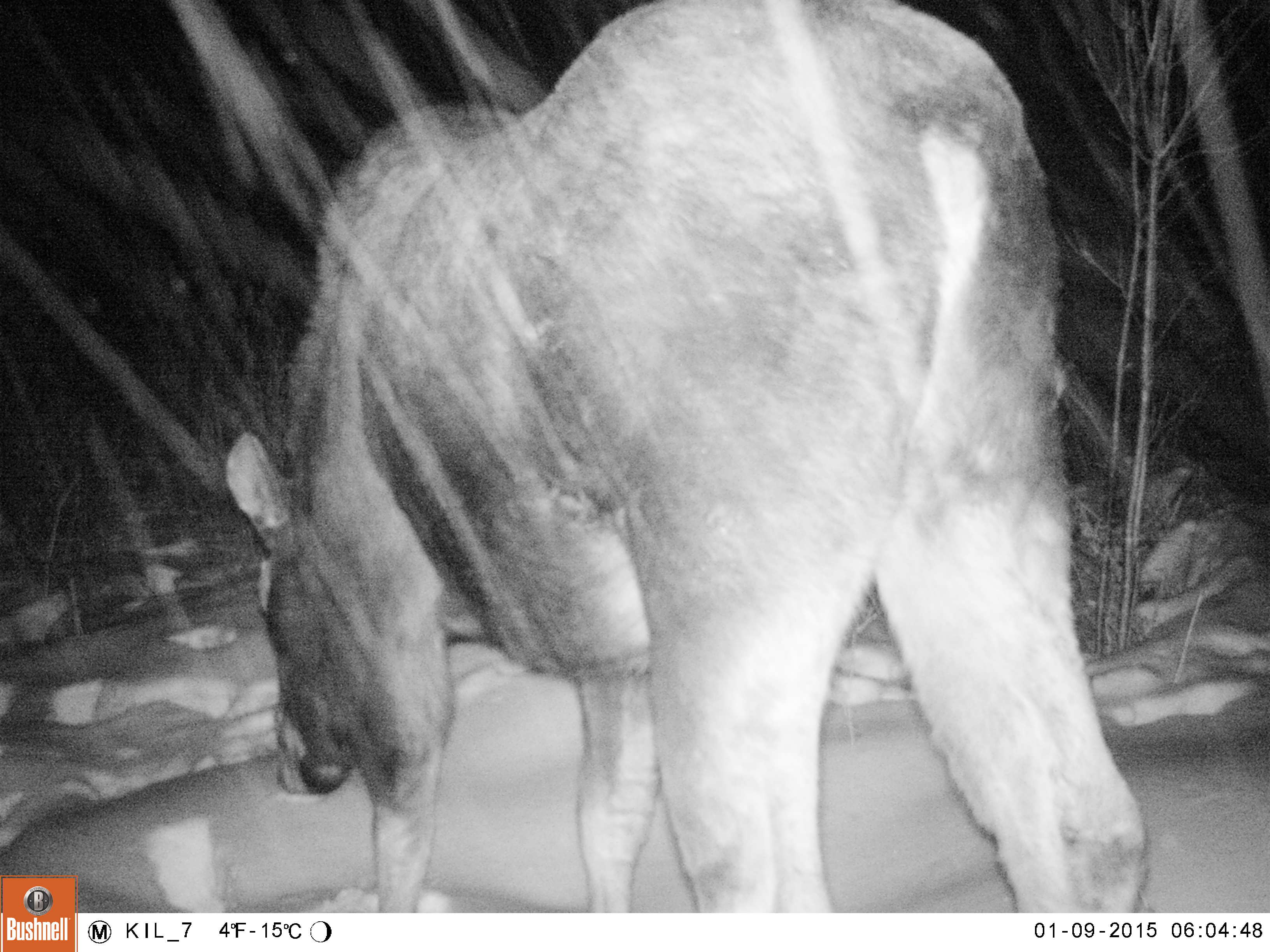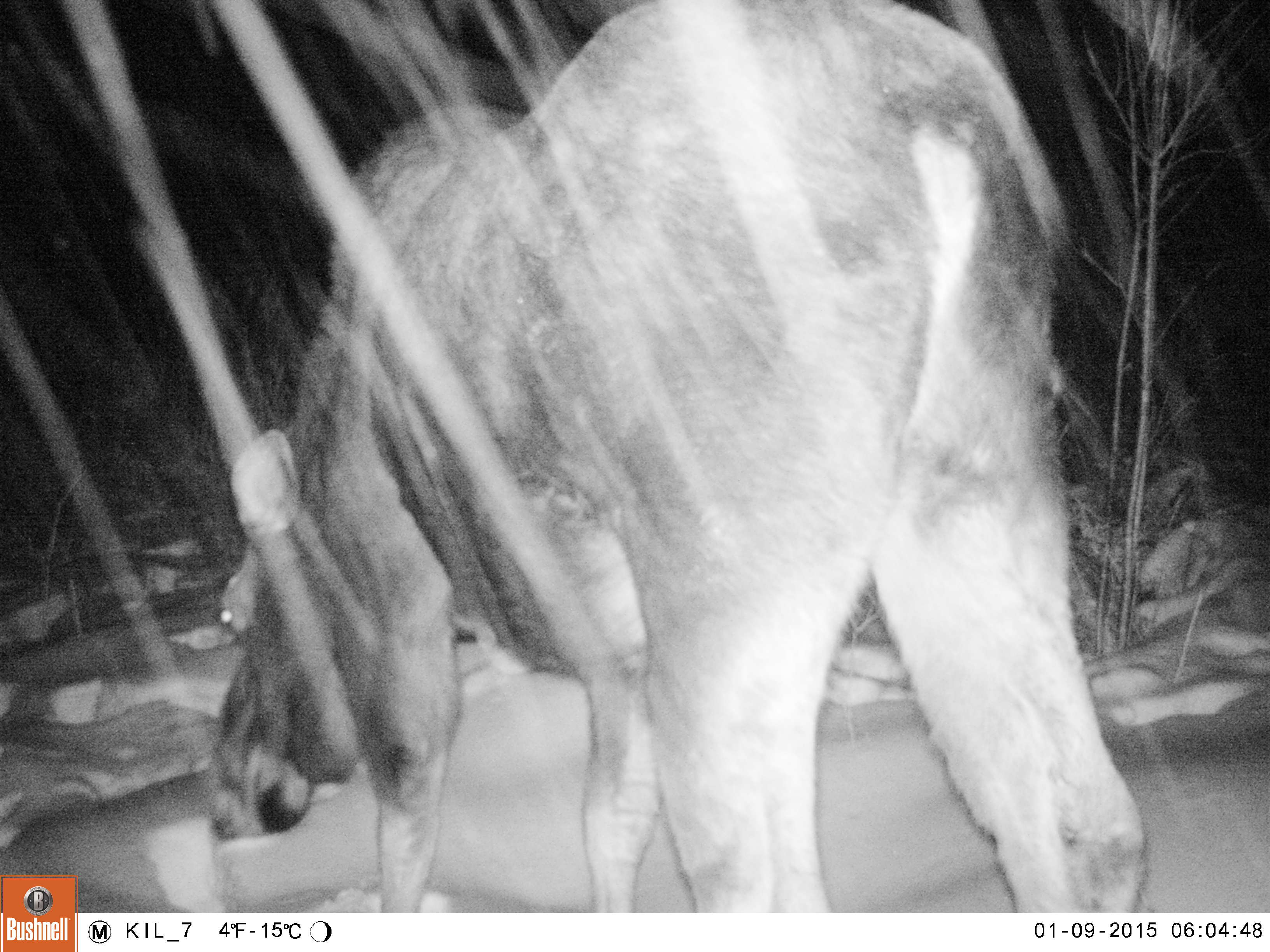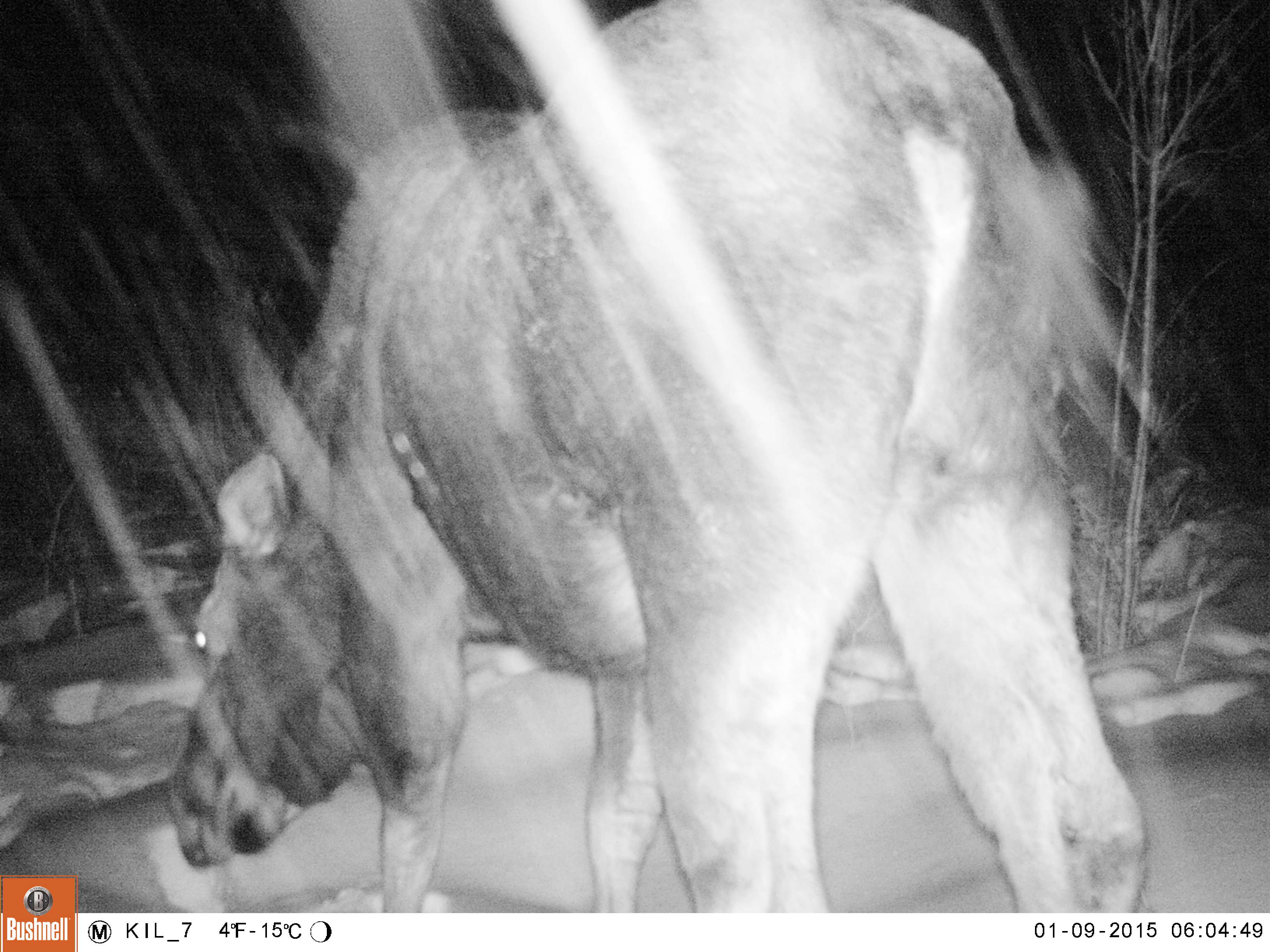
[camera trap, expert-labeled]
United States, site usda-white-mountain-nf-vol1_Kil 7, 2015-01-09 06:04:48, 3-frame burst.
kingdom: Animalia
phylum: Chordata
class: Mammalia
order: Artiodactyla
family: Cervidae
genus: Alces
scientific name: Alces alces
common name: moose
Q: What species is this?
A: Moose (Alces alces).